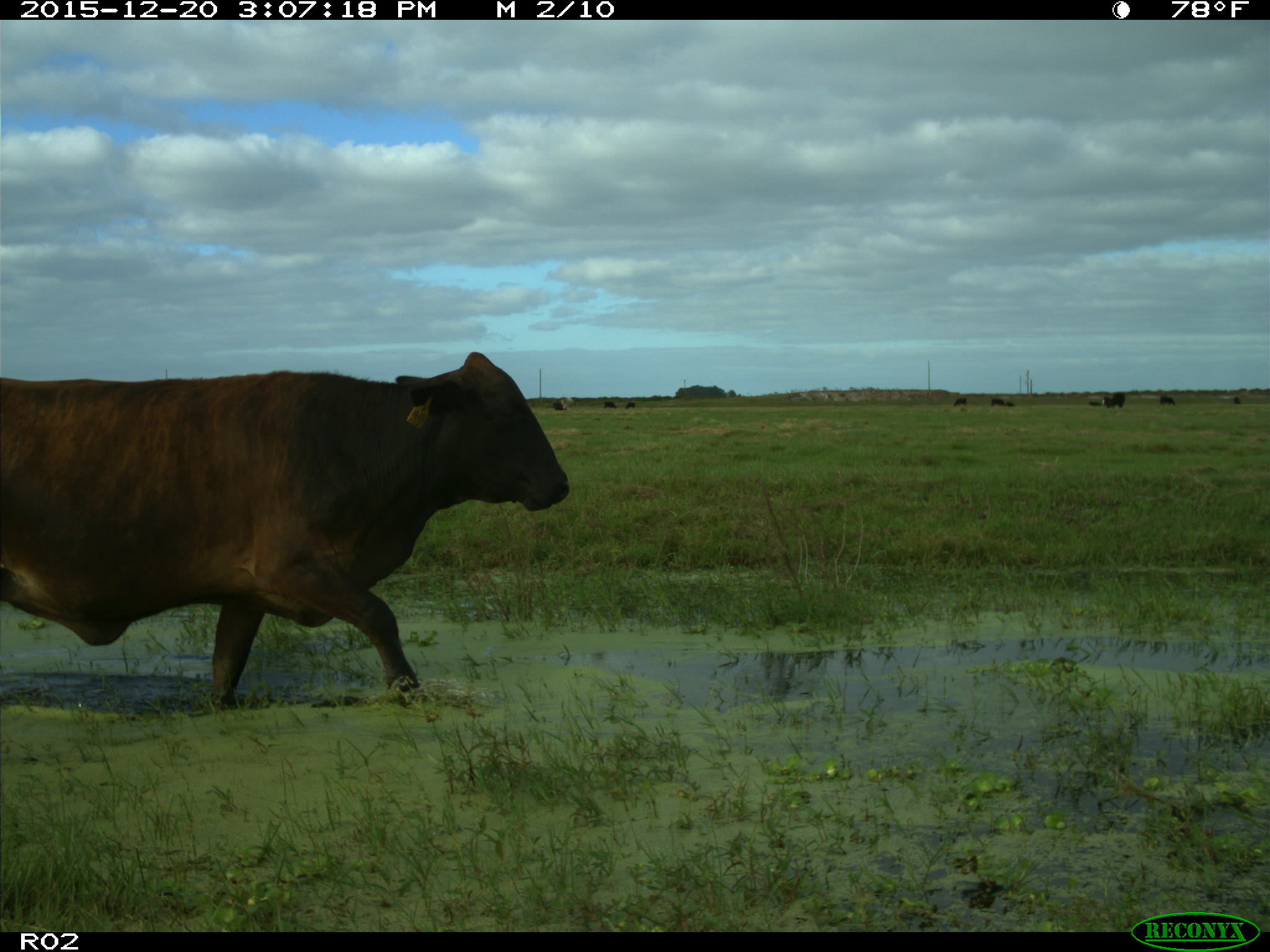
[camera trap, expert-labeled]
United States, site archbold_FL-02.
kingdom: Animalia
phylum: Chordata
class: Mammalia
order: Artiodactyla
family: Bovidae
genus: Bos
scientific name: Bos taurus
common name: domestic cow